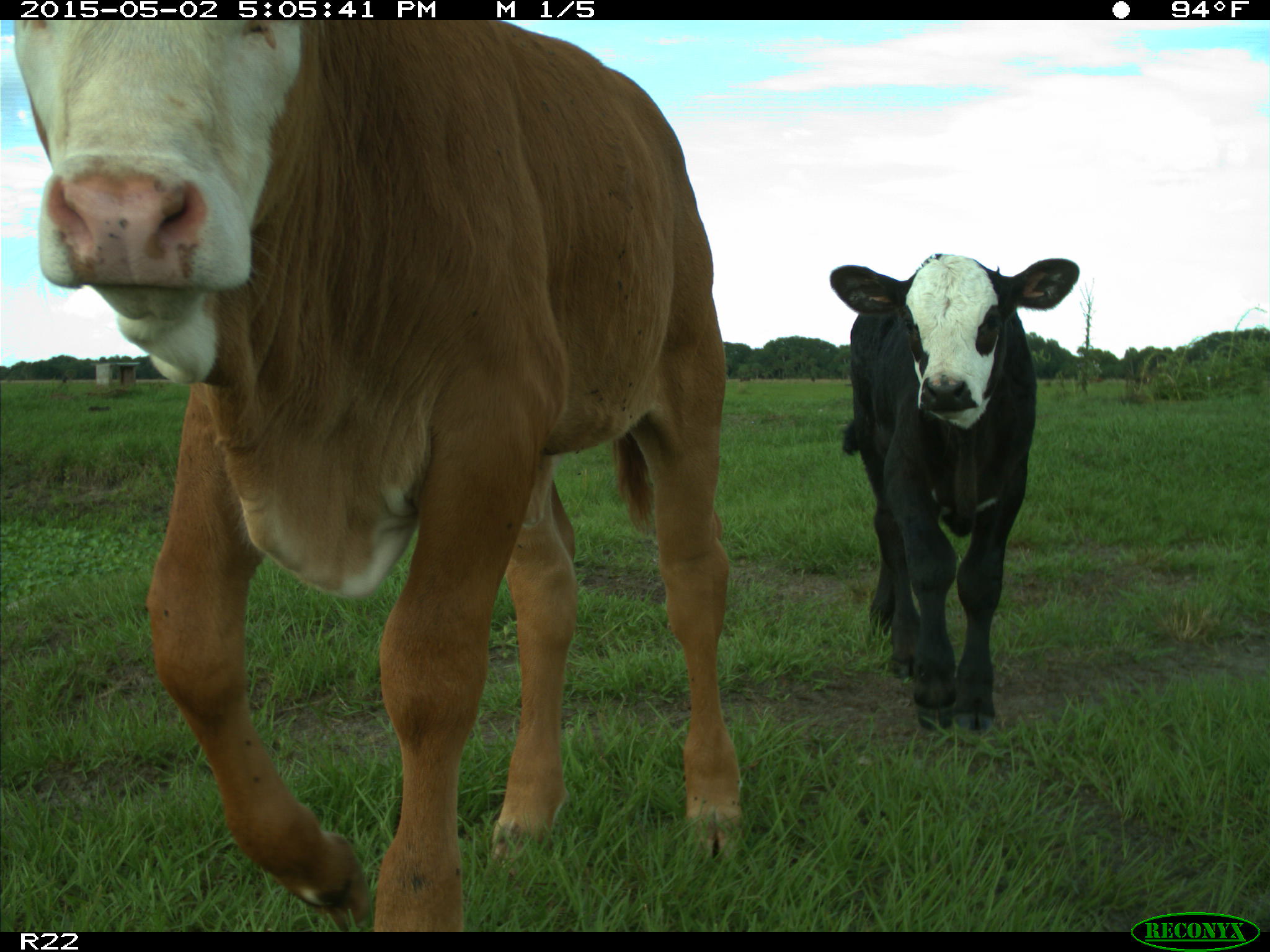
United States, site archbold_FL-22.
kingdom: Animalia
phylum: Chordata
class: Mammalia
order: Artiodactyla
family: Bovidae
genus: Bos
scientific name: Bos taurus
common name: domestic cow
Bos taurus (domestic cow).